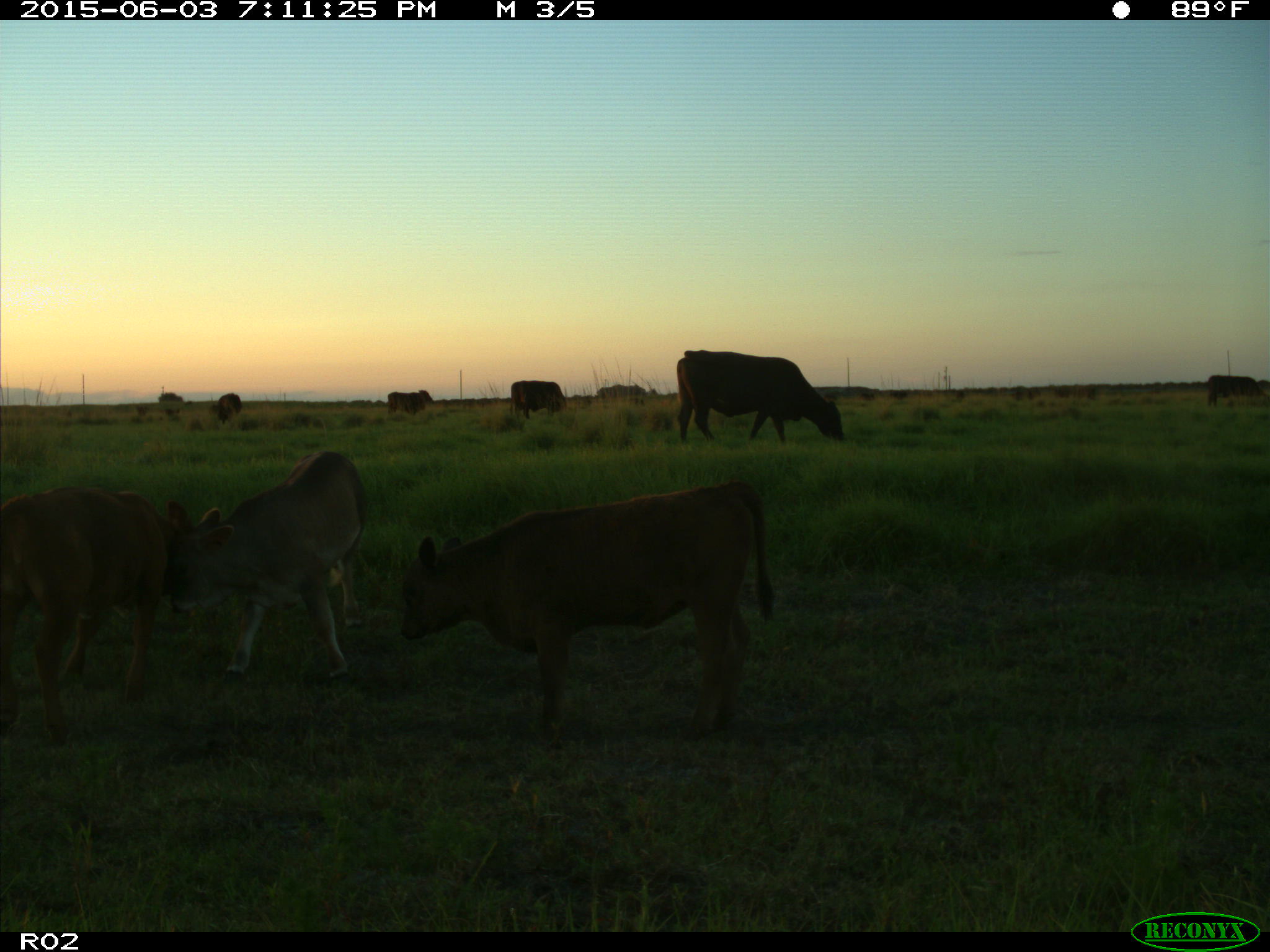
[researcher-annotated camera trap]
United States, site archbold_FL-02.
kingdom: Animalia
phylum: Chordata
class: Mammalia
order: Artiodactyla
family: Bovidae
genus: Bos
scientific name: Bos taurus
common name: domestic cow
Bos taurus (domestic cow).